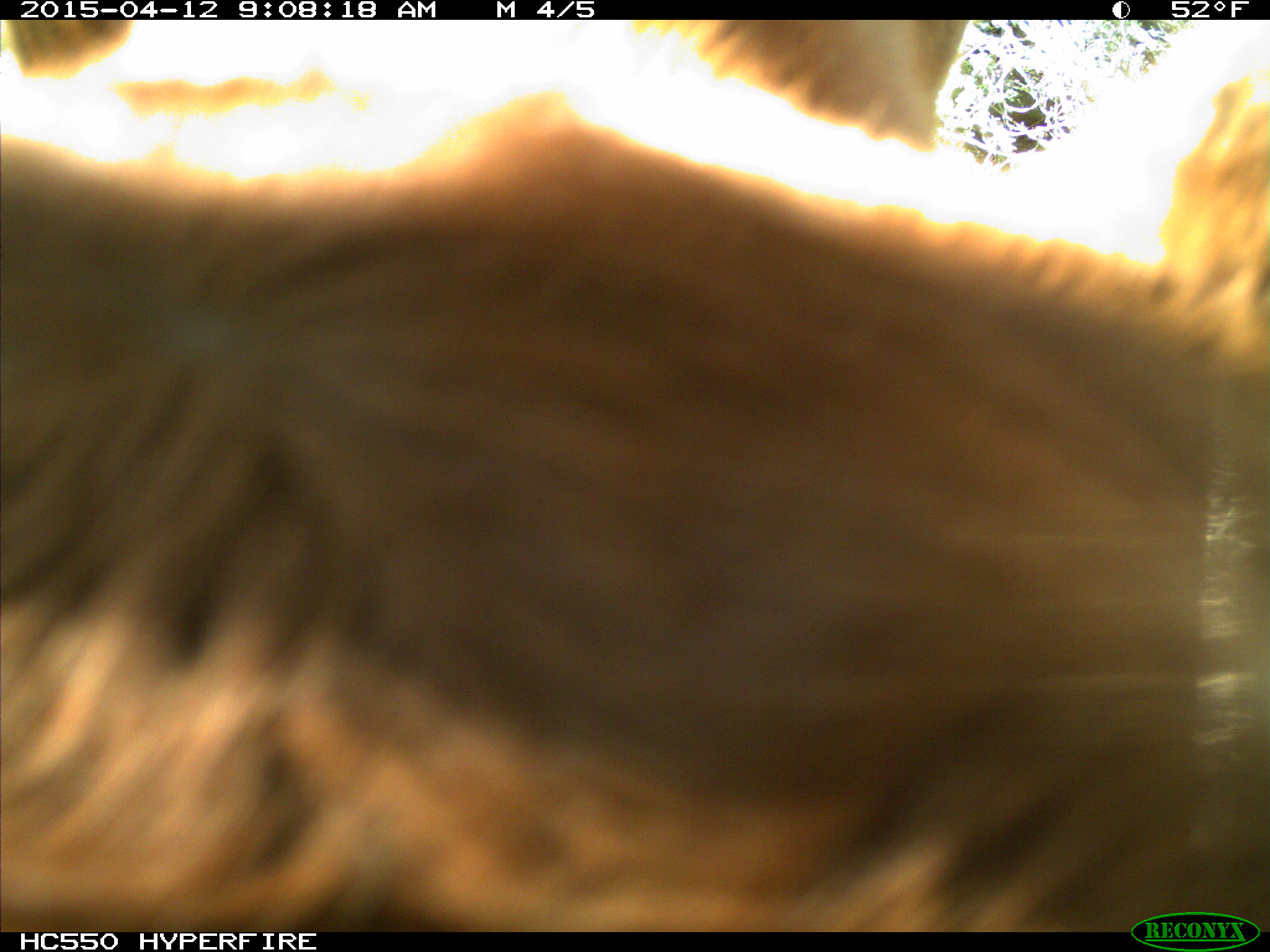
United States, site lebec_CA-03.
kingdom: Animalia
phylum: Chordata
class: Mammalia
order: Artiodactyla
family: Bovidae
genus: Bos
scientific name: Bos taurus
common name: domestic cow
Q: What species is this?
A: Bos taurus (domestic cow).